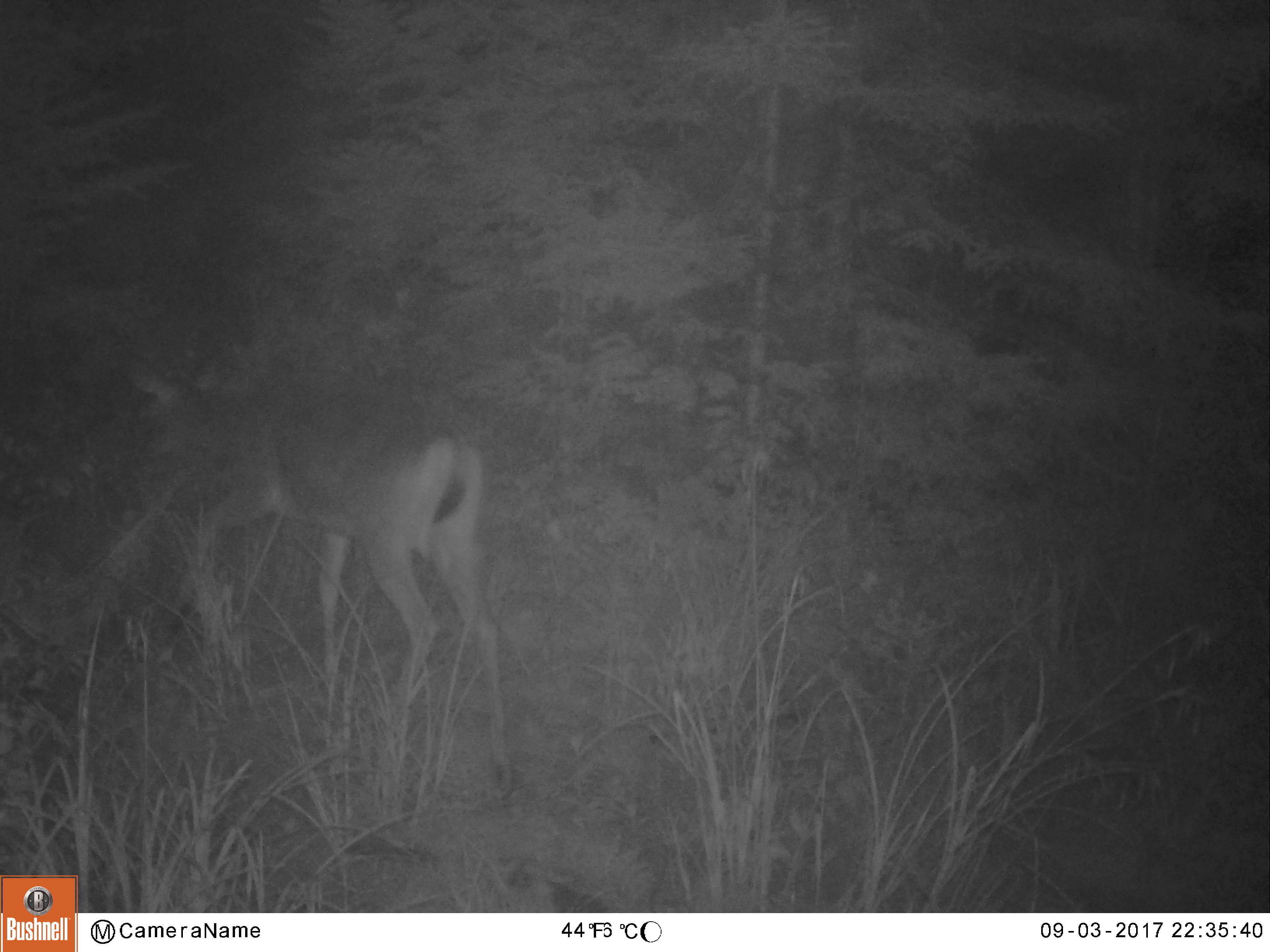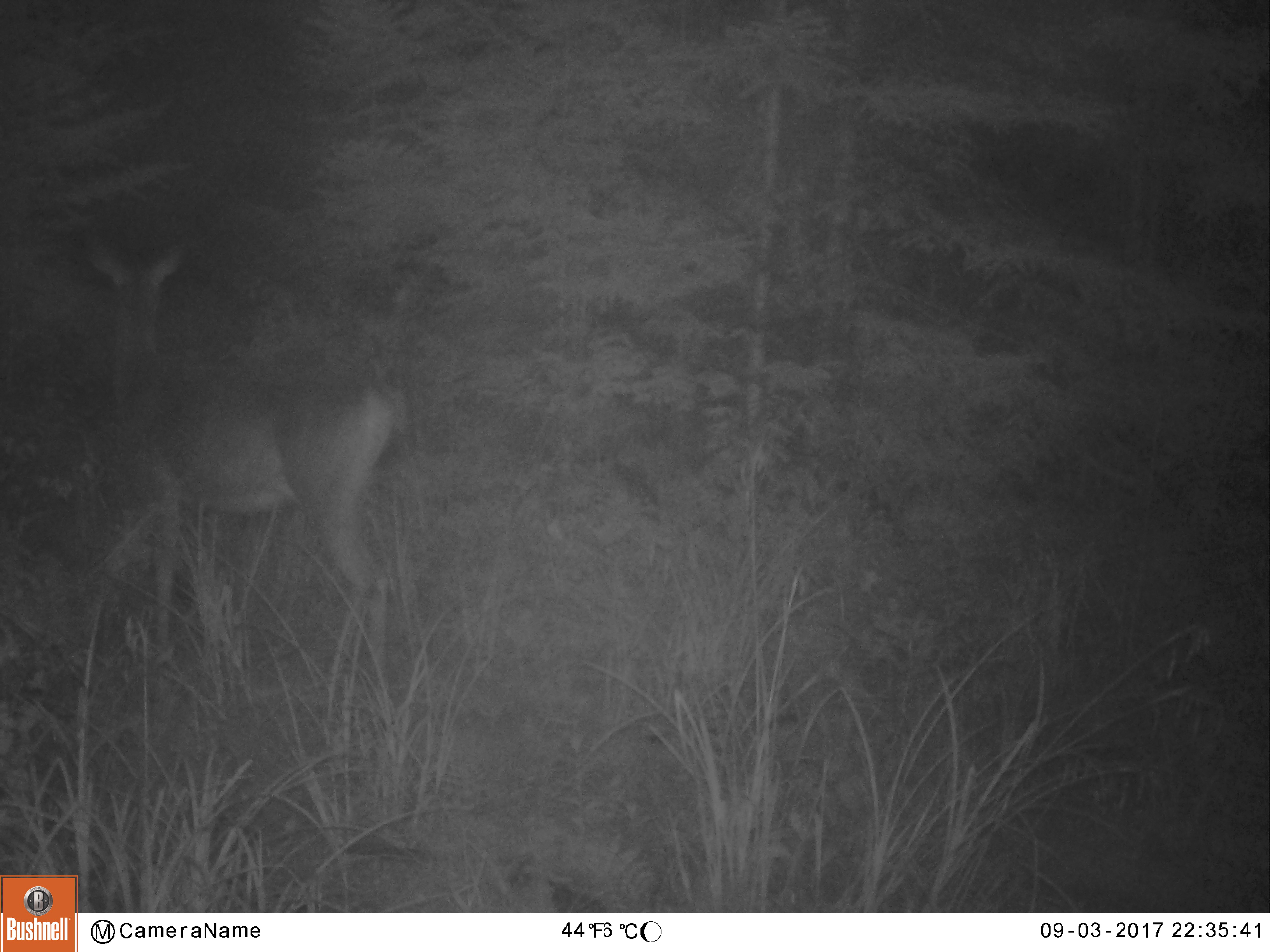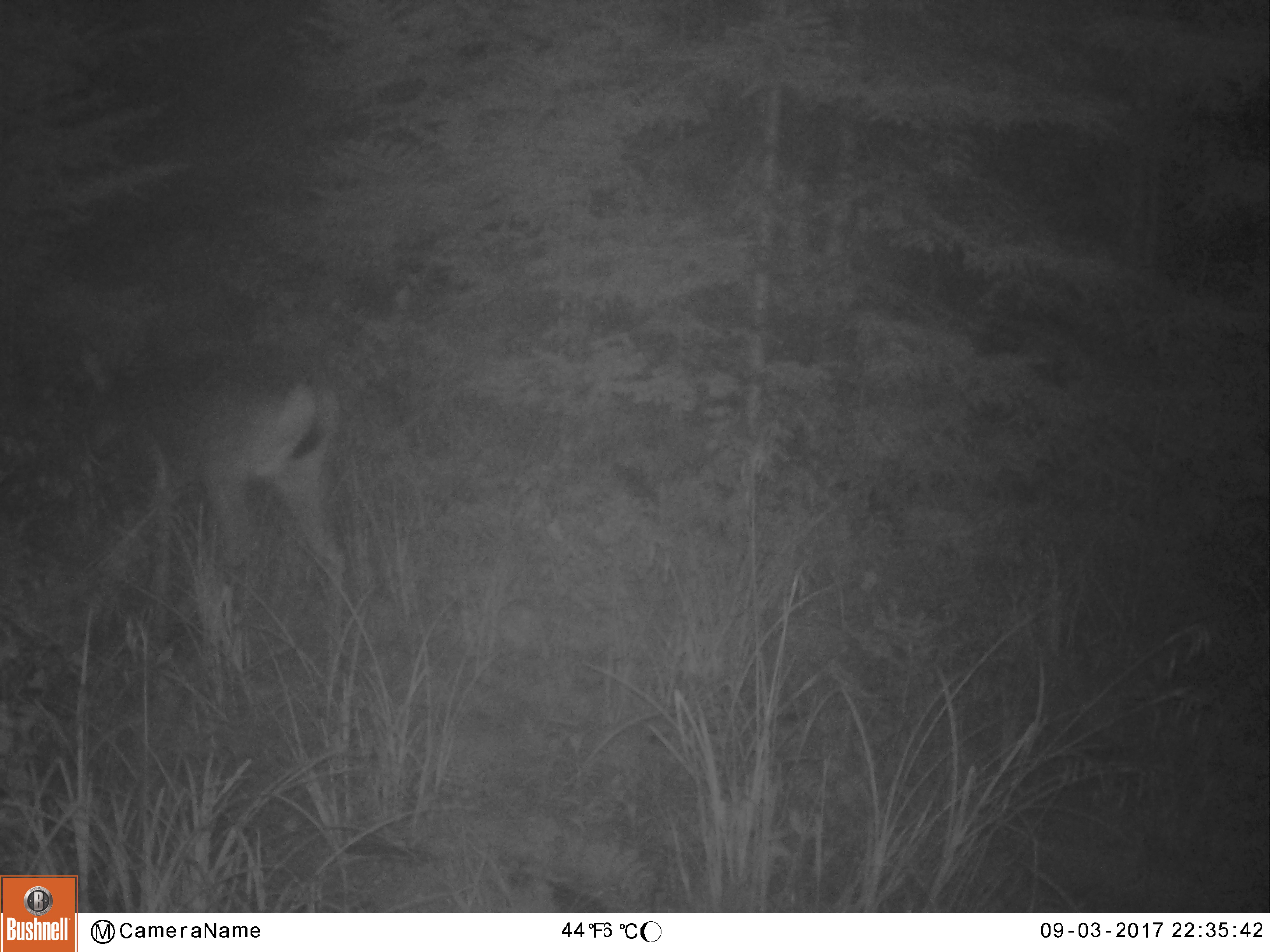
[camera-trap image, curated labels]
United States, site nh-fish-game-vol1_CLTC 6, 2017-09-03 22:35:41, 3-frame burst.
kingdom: Animalia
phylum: Chordata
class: Mammalia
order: Artiodactyla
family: Cervidae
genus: Odocoileus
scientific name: Odocoileus virginianus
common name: white-tailed deer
White-tailed deer (Odocoileus virginianus).